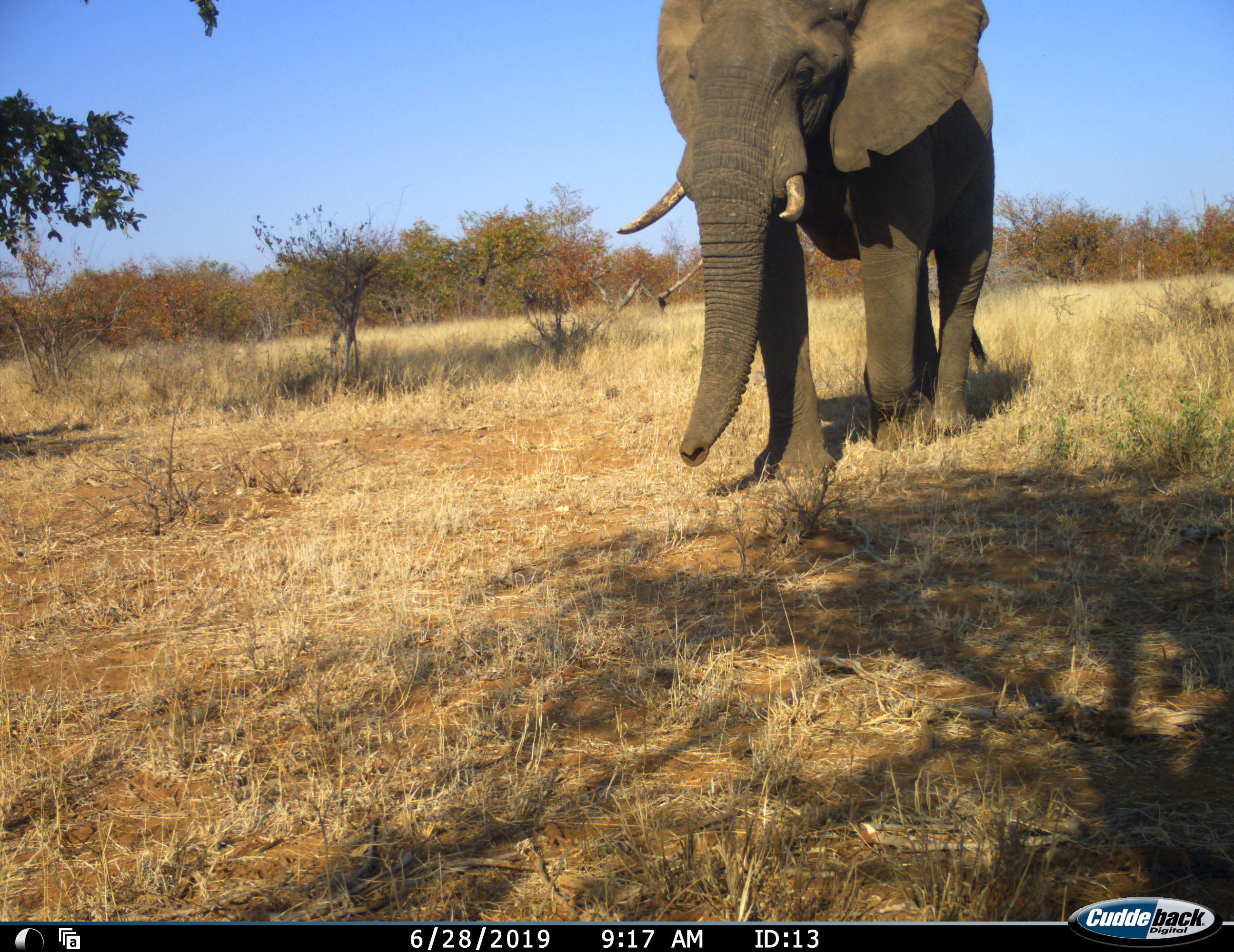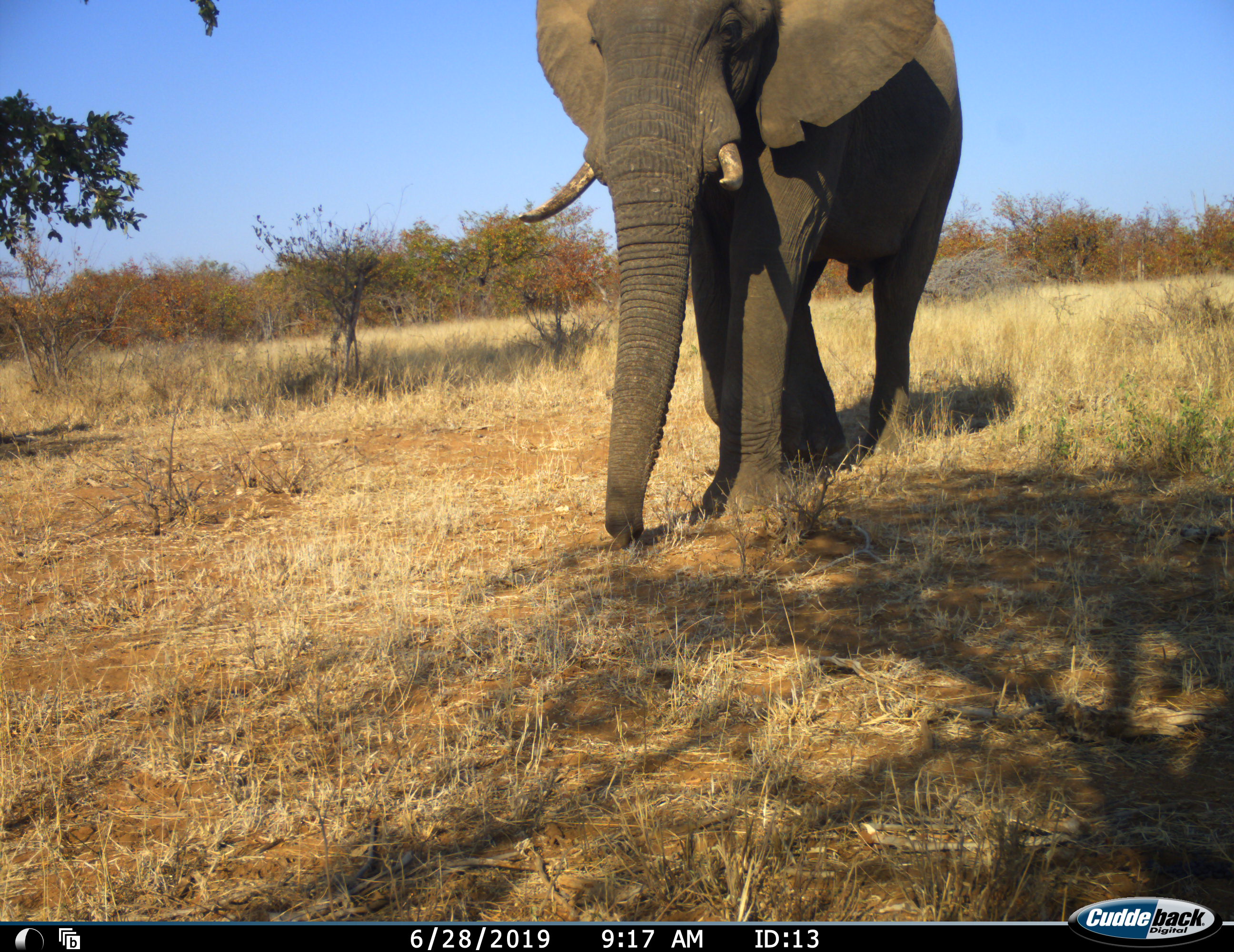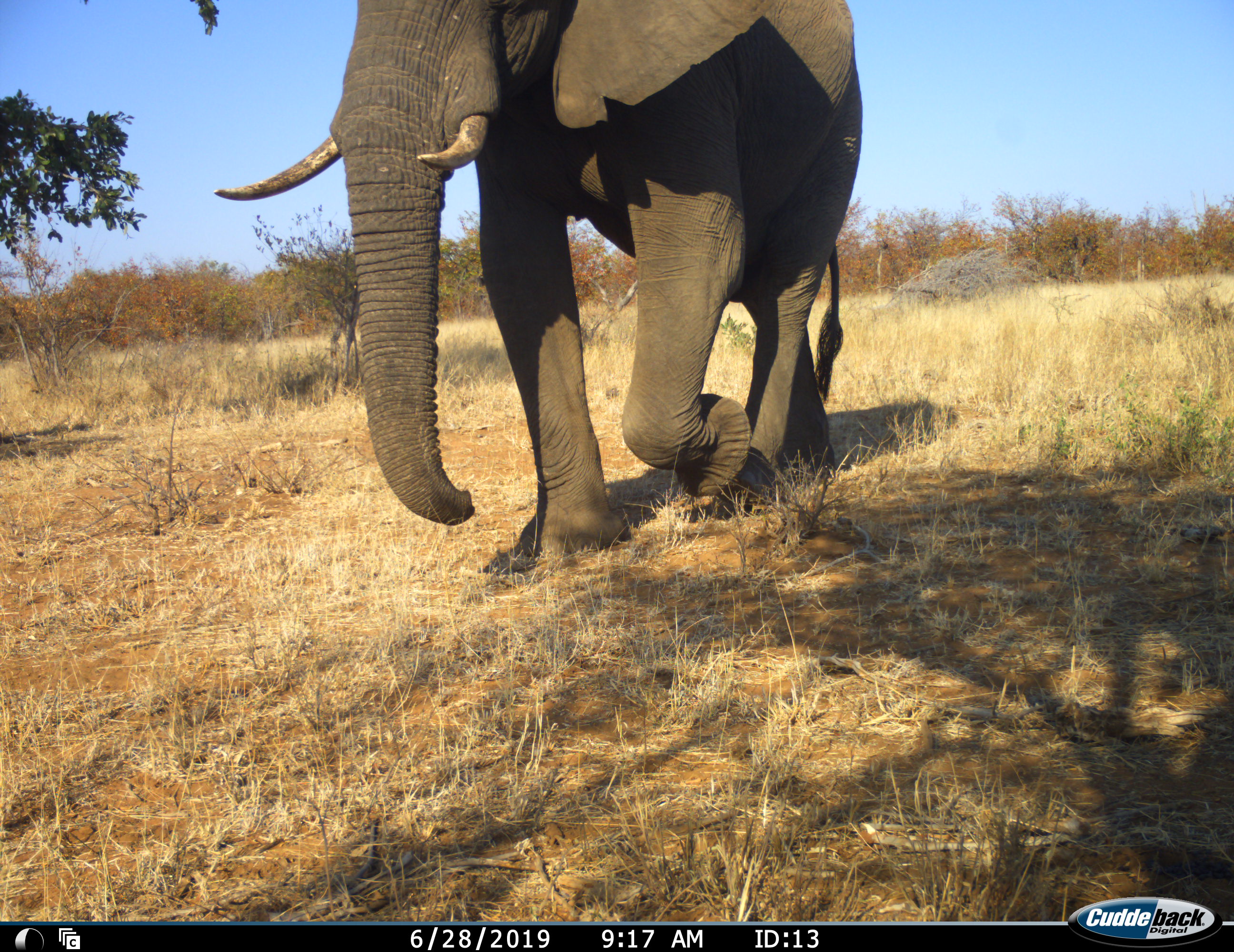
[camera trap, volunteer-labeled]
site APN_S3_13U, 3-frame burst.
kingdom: Animalia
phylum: Chordata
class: Mammalia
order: Proboscidea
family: Elephantidae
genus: Loxodonta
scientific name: Loxodonta africana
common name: african bush elephant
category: elephant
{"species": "elephant (african bush elephant) (Loxodonta africana)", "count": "1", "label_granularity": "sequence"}